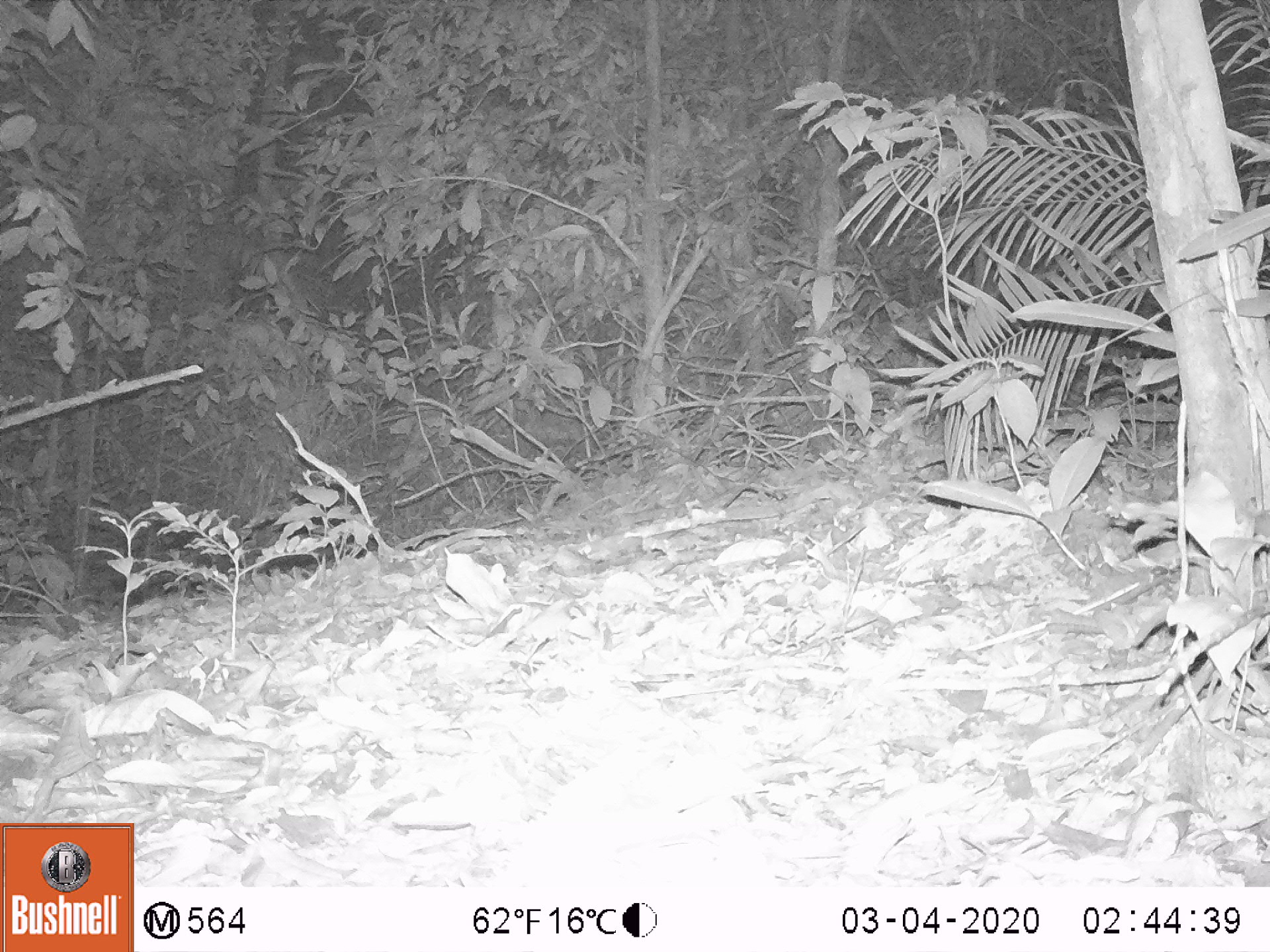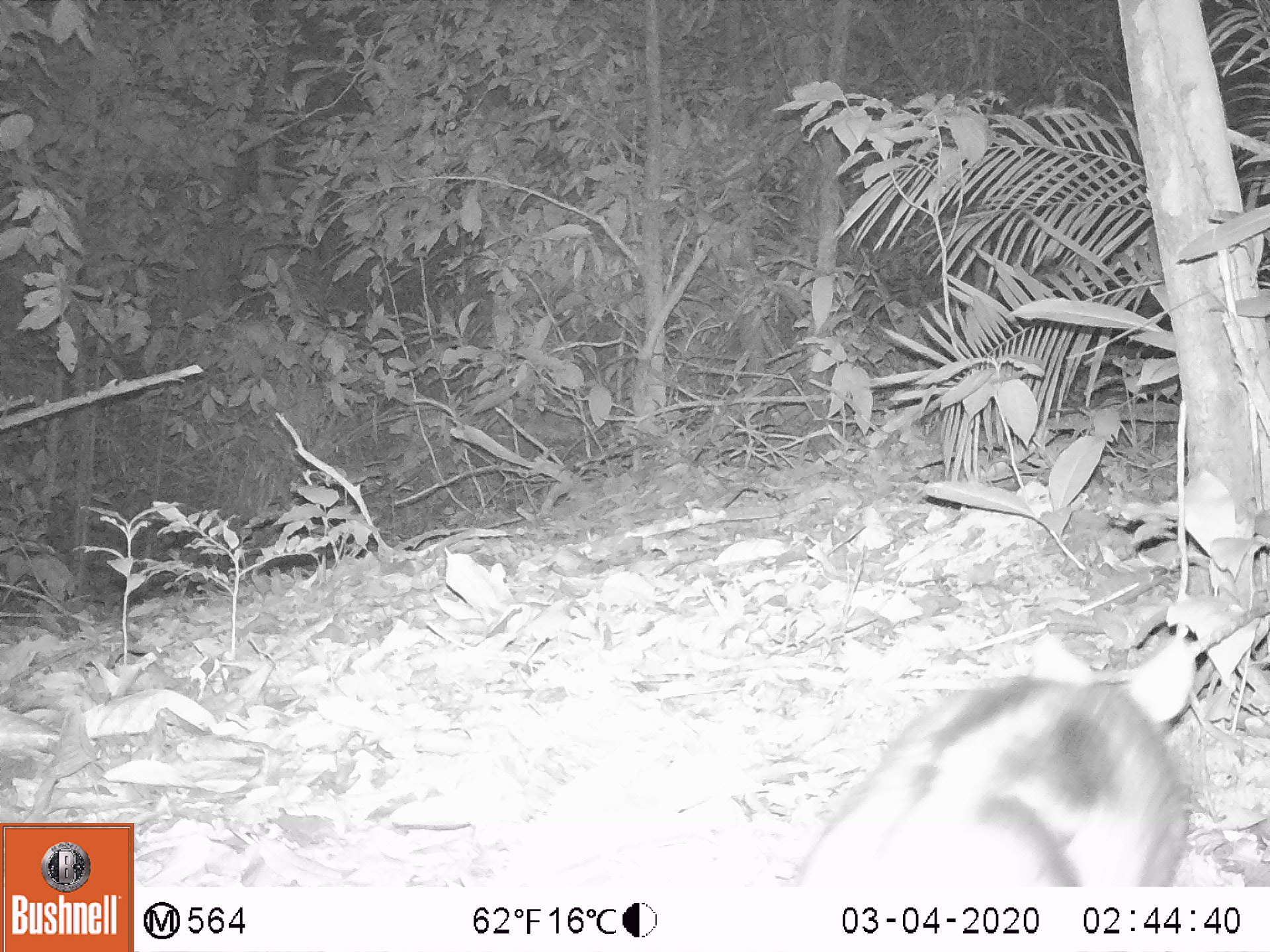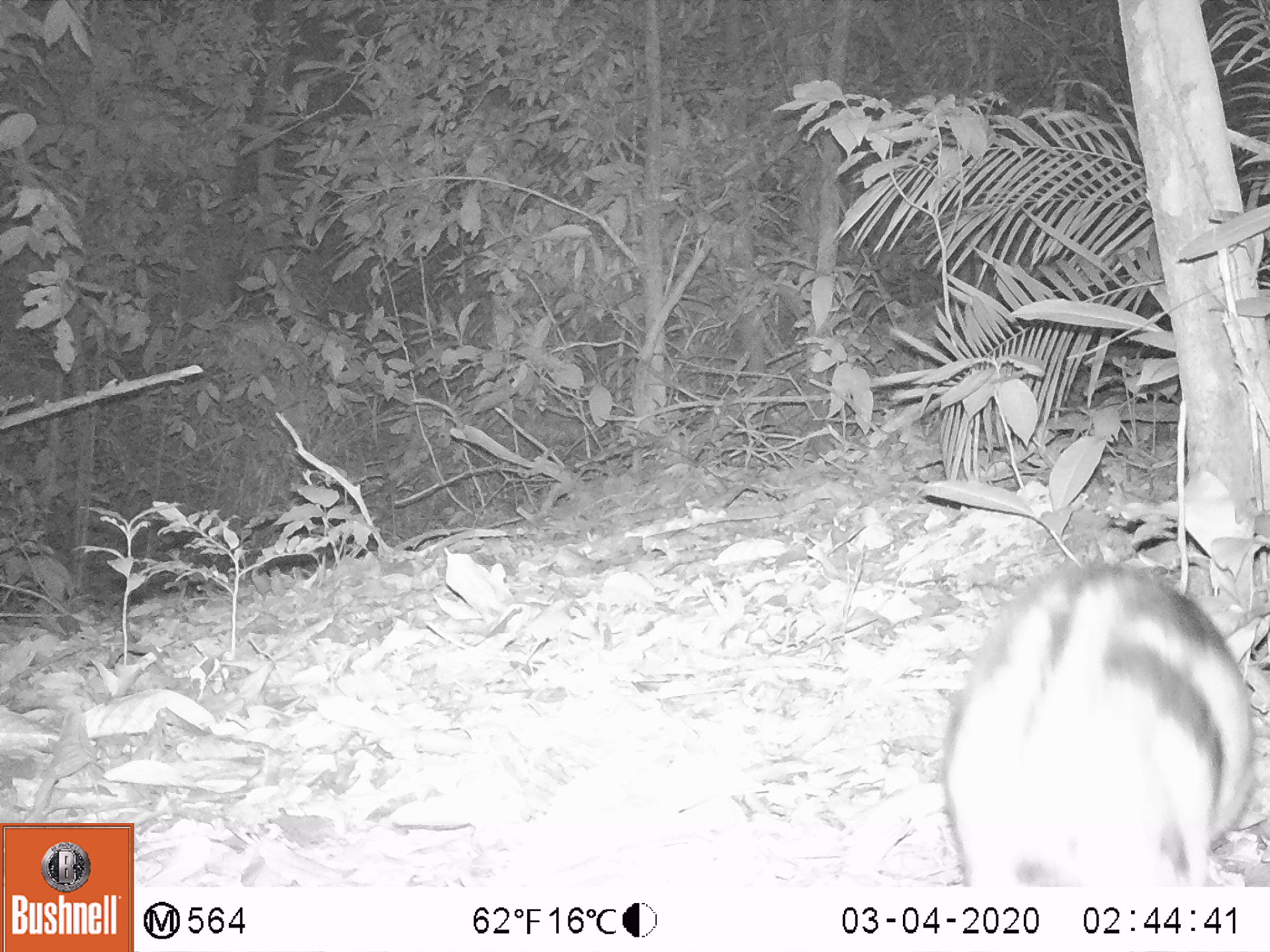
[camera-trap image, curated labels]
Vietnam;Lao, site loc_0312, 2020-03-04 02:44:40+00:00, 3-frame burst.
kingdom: Animalia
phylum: Chordata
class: Mammalia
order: Lagomorpha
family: Leporidae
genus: Nesolagus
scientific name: Nesolagus timminsi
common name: annamite striped rabbit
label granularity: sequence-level